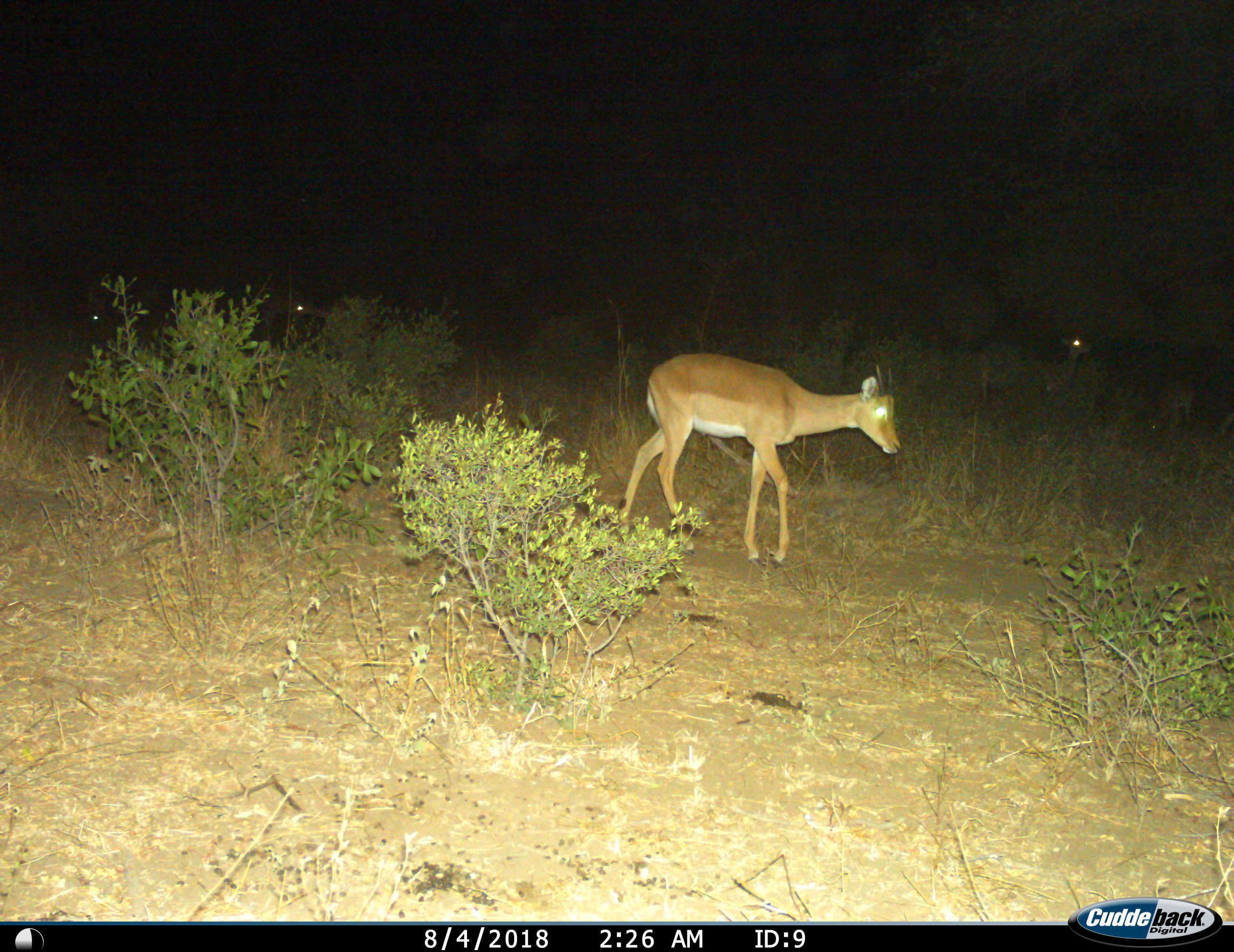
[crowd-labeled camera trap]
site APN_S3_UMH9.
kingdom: Animalia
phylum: Chordata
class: Mammalia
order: Artiodactyla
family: Bovidae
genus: Aepyceros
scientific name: Aepyceros melampus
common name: impala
Impala (Aepyceros melampus), count 5. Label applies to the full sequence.